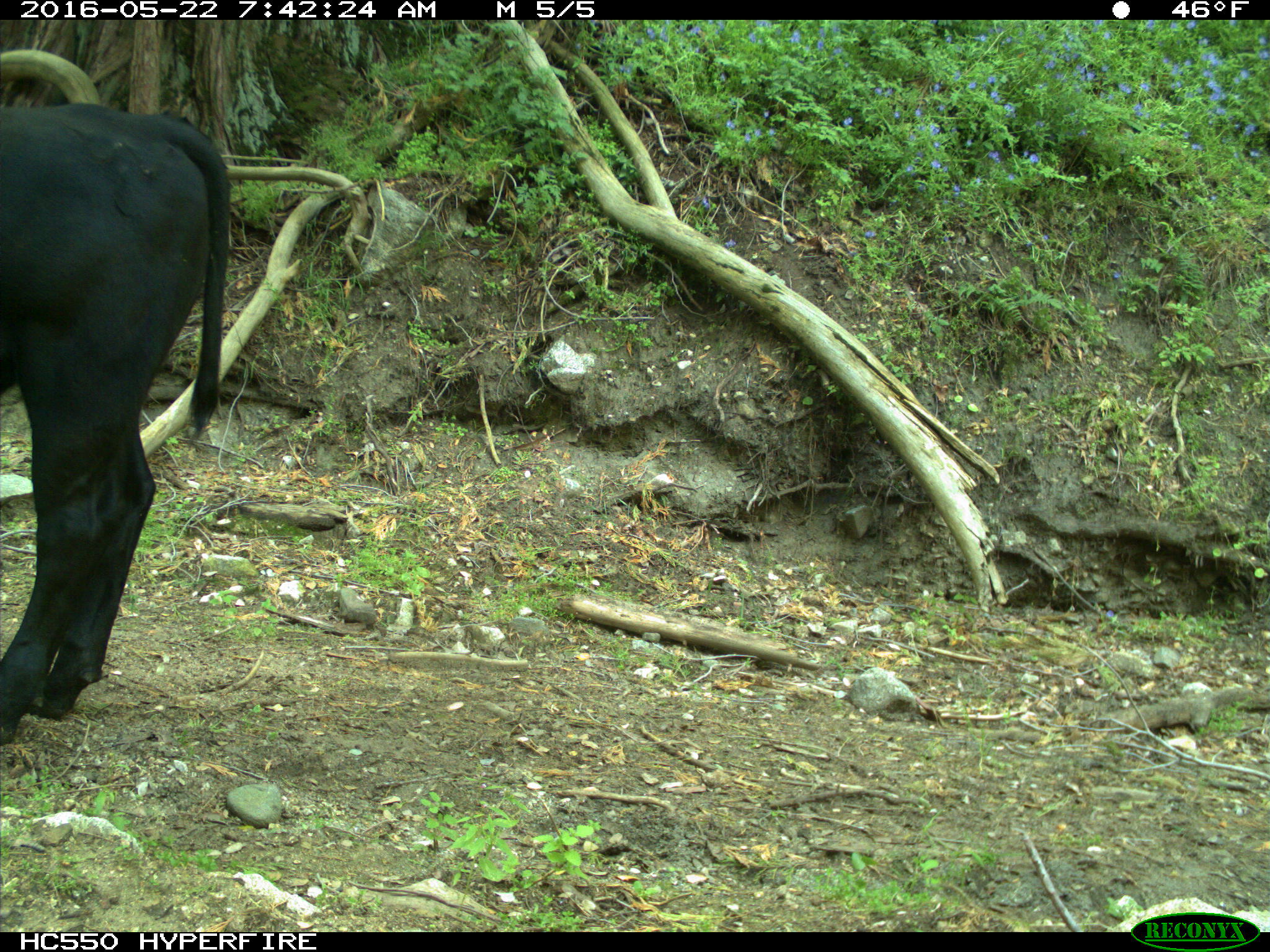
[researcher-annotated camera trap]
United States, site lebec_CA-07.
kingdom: Animalia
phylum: Chordata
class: Mammalia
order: Artiodactyla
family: Bovidae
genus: Bos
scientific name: Bos taurus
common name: domestic cow